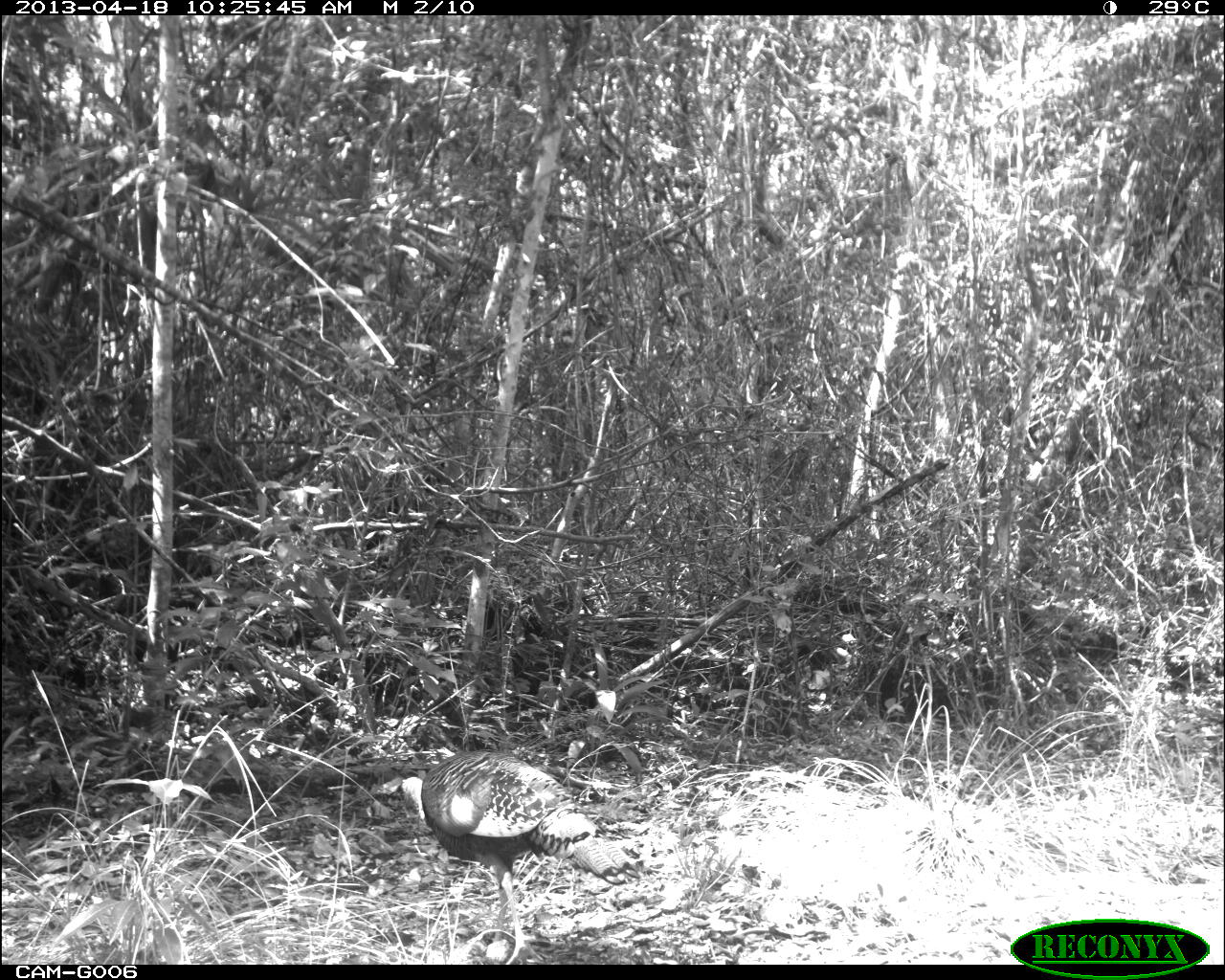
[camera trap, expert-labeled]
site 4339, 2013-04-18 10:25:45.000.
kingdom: Animalia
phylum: Chordata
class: Aves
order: Galliformes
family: Phasianidae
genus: Meleagris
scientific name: Meleagris ocellata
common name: ocellated turkey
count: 1